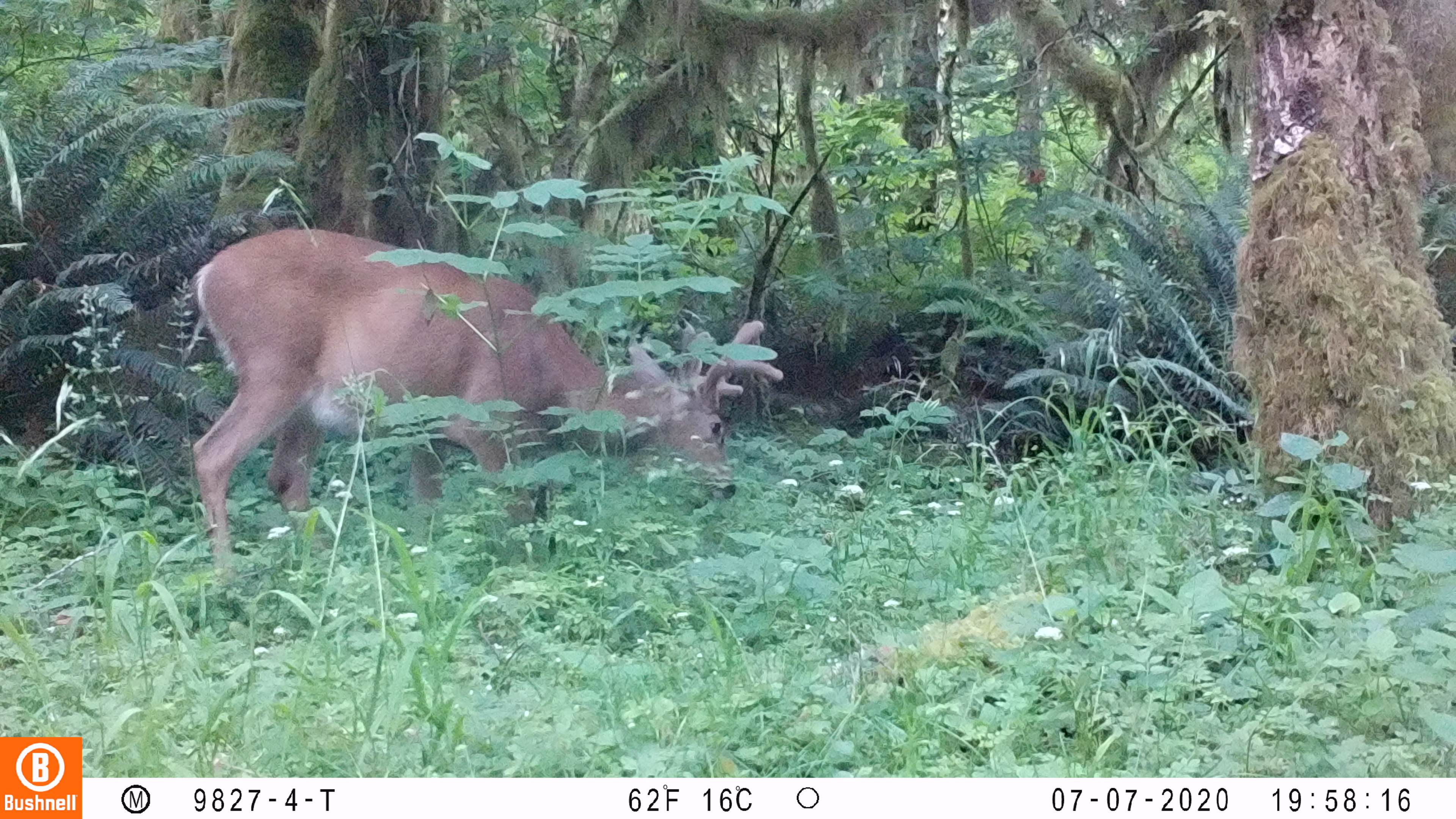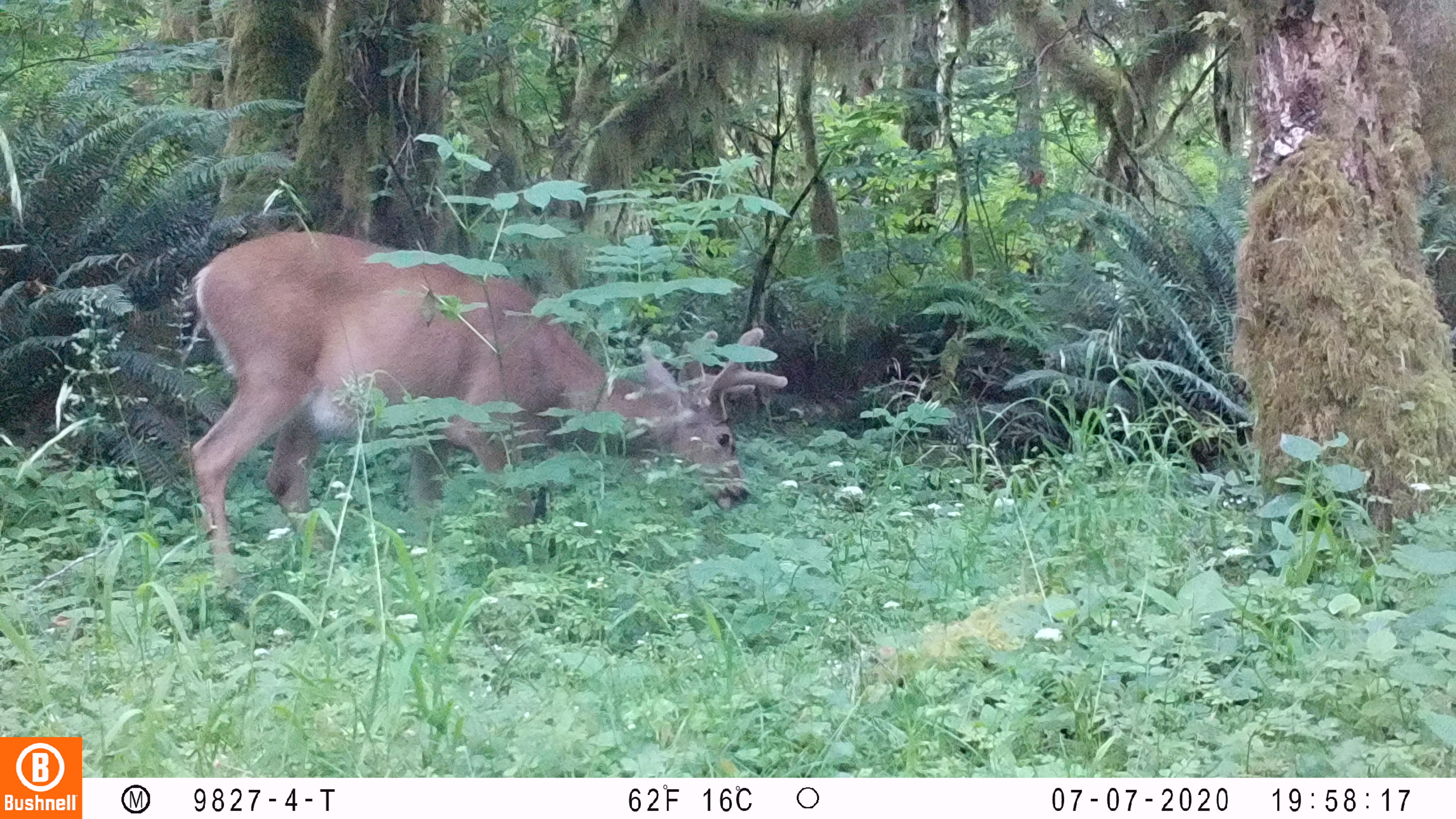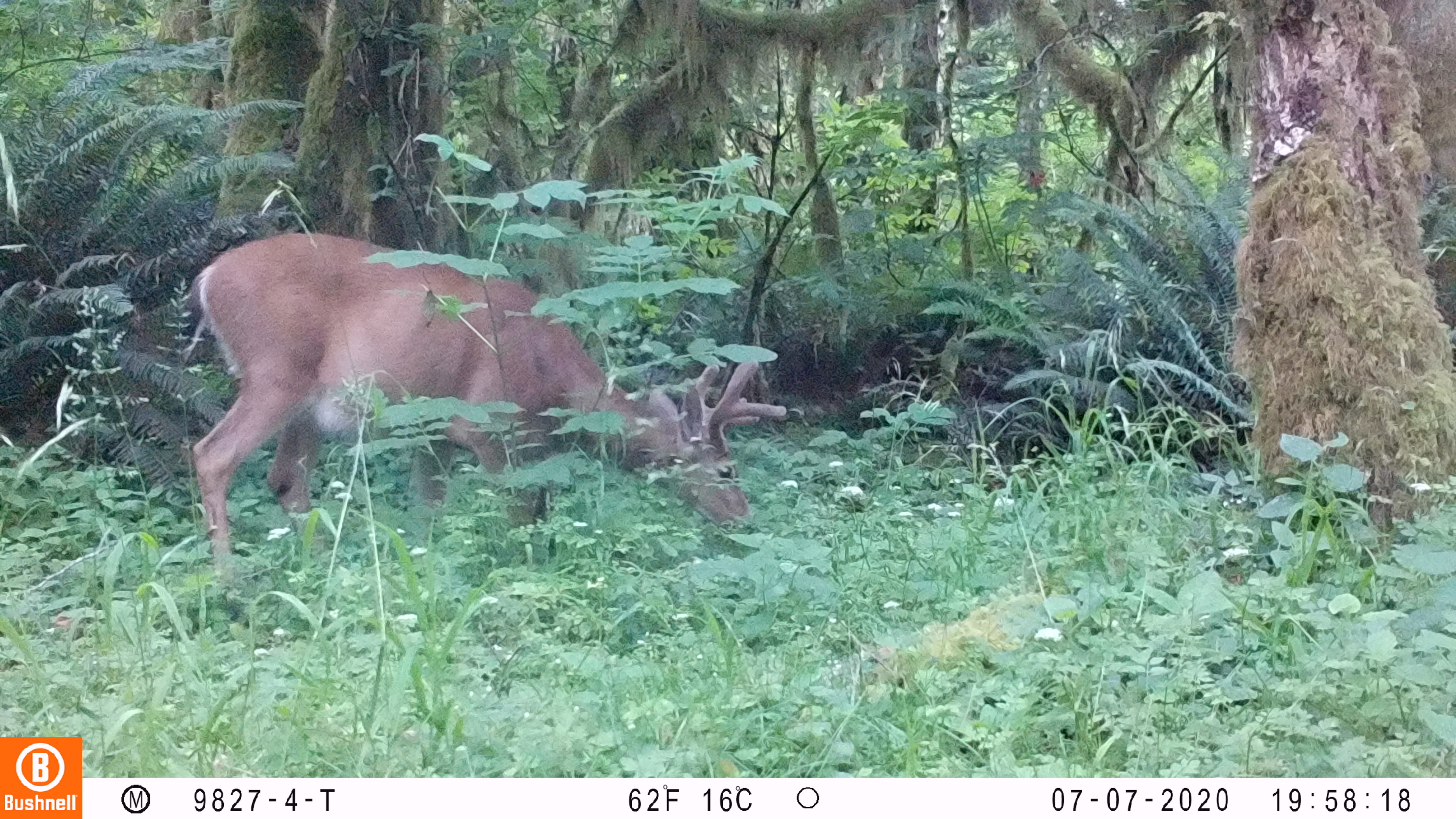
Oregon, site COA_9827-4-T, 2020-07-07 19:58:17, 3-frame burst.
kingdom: Animalia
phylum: Chordata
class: Mammalia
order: Artiodactyla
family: Cervidae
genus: Odocoileus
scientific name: Odocoileus hemionus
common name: black-tailed deer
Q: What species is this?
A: Black-tailed deer (Odocoileus hemionus).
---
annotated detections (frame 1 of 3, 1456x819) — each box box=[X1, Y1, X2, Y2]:
black-tailed deer: box=[165, 219, 795, 577]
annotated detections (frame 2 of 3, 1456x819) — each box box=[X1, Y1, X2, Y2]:
black-tailed deer: box=[171, 222, 793, 584]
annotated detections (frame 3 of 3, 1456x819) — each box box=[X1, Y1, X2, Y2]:
black-tailed deer: box=[179, 226, 791, 588]